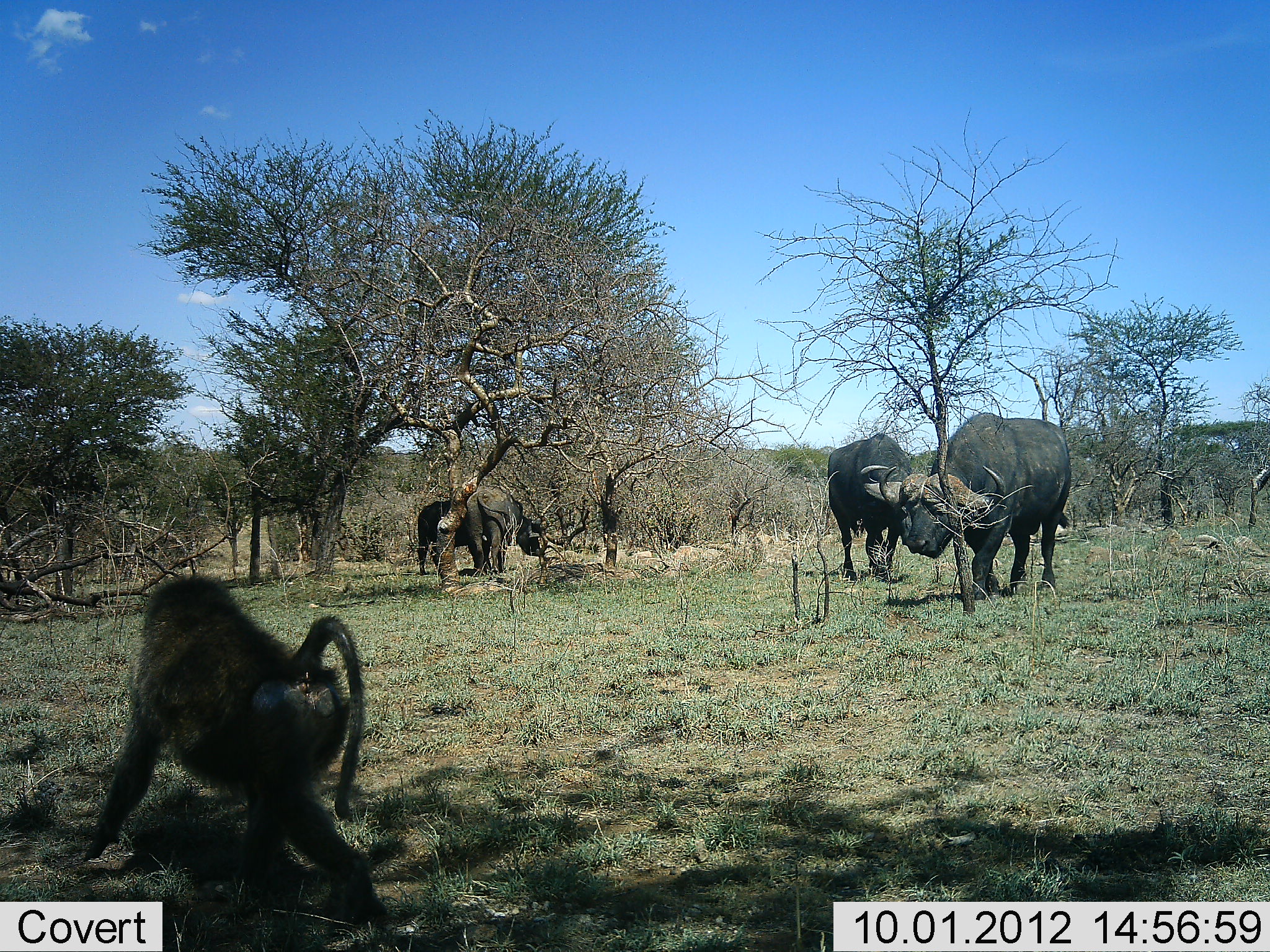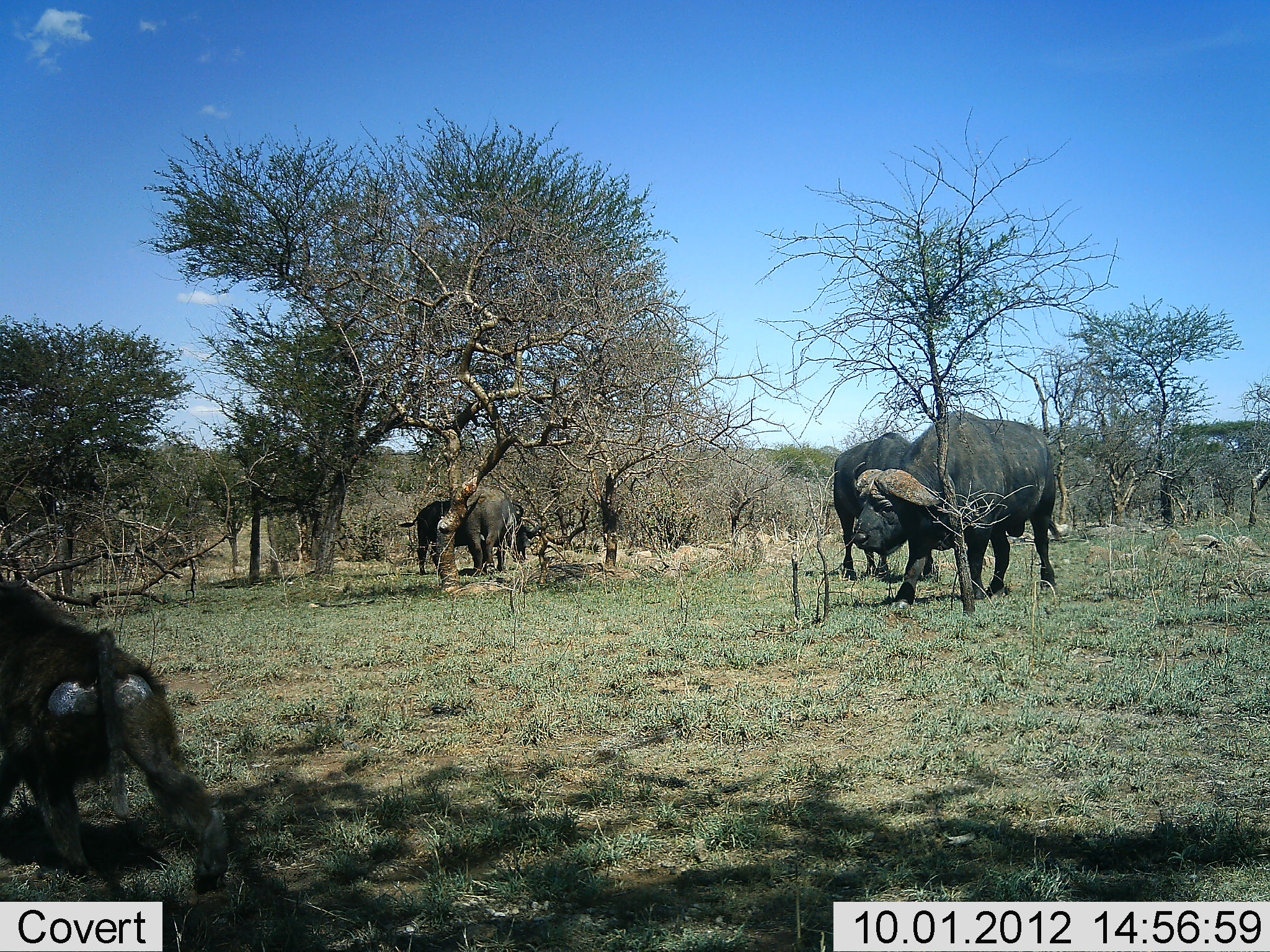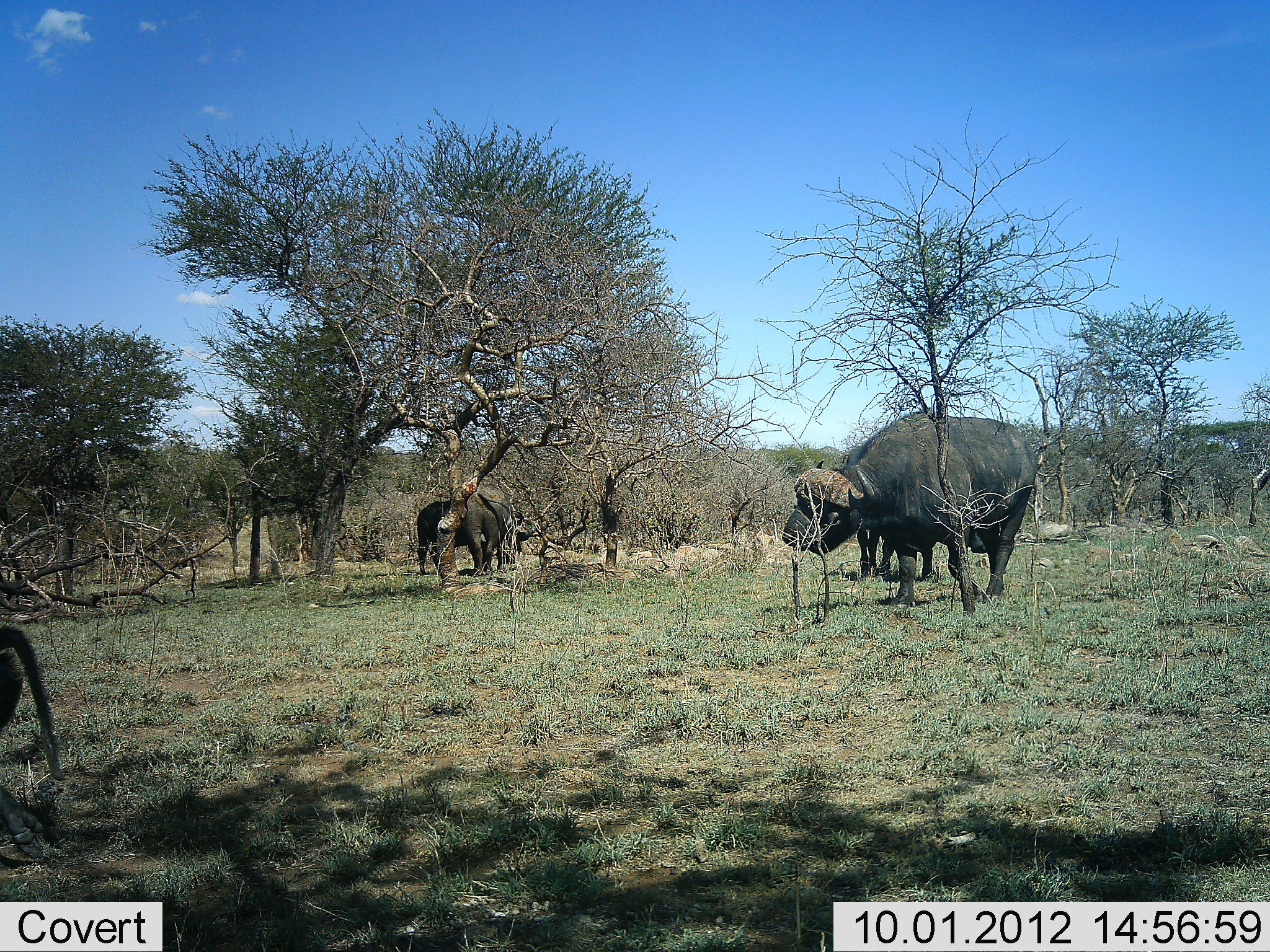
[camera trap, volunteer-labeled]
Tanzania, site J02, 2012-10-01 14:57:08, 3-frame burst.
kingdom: Animalia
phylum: Chordata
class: Mammalia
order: Primates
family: Cercopithecidae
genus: Papio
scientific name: Papio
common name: baboon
Baboon (Papio), count 1. Behavior (volunteer vote fractions): standing 0%, resting 0%, moving 100%, interacting 0%. Young present (vote fraction): 0%. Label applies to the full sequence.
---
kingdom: Animalia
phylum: Chordata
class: Mammalia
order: Artiodactyla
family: Bovidae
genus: Syncerus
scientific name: Syncerus caffer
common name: cape buffalo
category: buffalo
Buffalo (cape buffalo) (Syncerus caffer), count 4. Behavior (volunteer vote fractions): standing 70%, resting 0%, moving 70%, interacting 10%. Young present (vote fraction): 0%. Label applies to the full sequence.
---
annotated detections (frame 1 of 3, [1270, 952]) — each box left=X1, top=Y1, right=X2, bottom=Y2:
animal: left=908, top=412, right=1073, bottom=576; left=827, top=432, right=910, bottom=575; left=462, top=487, right=550, bottom=575; left=417, top=498, right=510, bottom=575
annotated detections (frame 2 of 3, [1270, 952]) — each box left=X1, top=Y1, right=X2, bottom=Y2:
animal: left=850, top=410, right=1058, bottom=604; left=833, top=431, right=913, bottom=581; left=399, top=498, right=500, bottom=576; left=461, top=484, right=541, bottom=576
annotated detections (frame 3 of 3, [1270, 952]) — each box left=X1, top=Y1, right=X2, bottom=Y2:
animal: left=781, top=410, right=1039, bottom=609; left=817, top=441, right=936, bottom=580; left=465, top=485, right=538, bottom=576; left=417, top=498, right=468, bottom=575